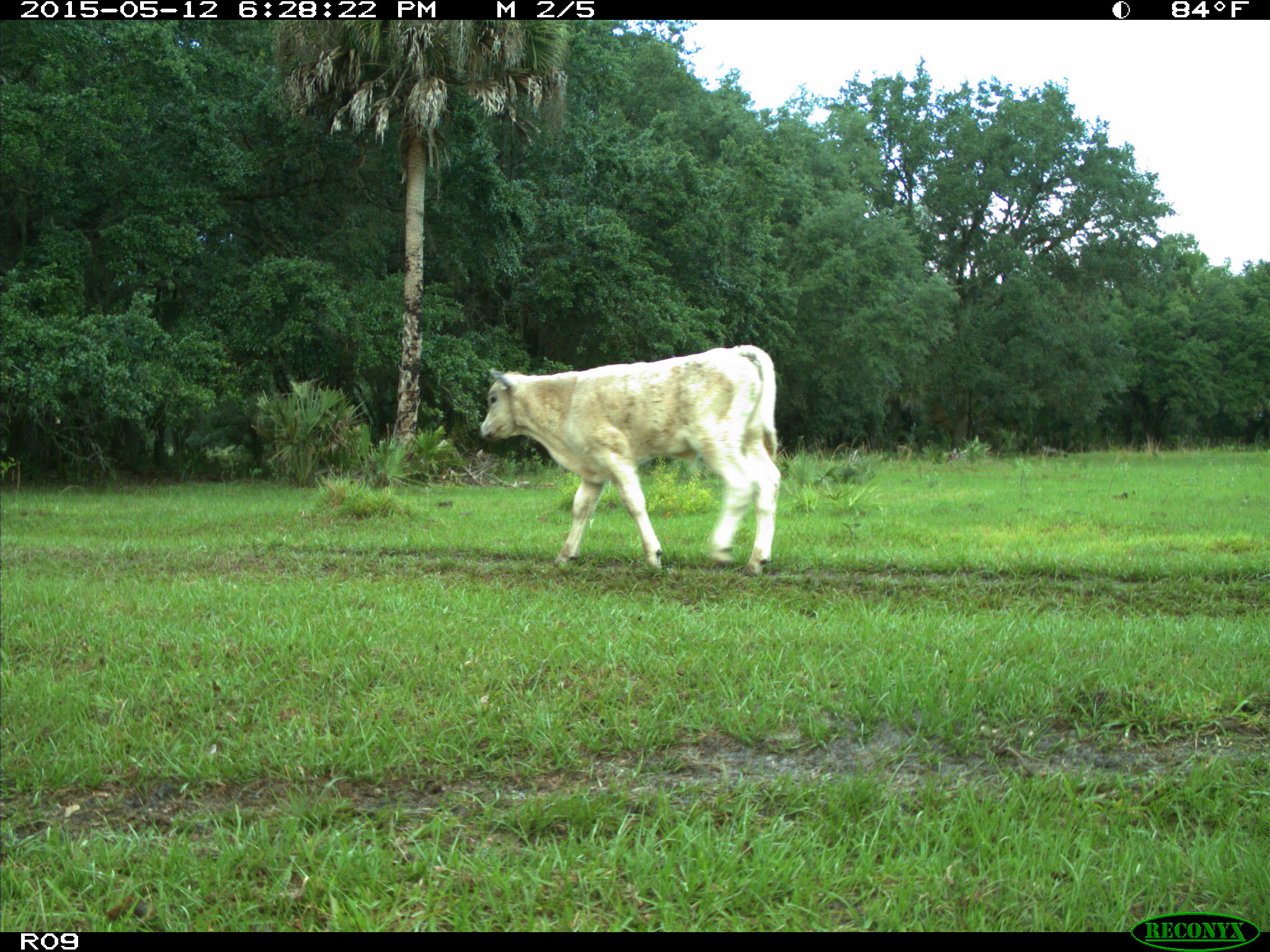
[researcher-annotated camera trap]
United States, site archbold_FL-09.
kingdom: Animalia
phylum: Chordata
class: Mammalia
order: Artiodactyla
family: Bovidae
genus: Bos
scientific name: Bos taurus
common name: domestic cow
Bos taurus (domestic cow).